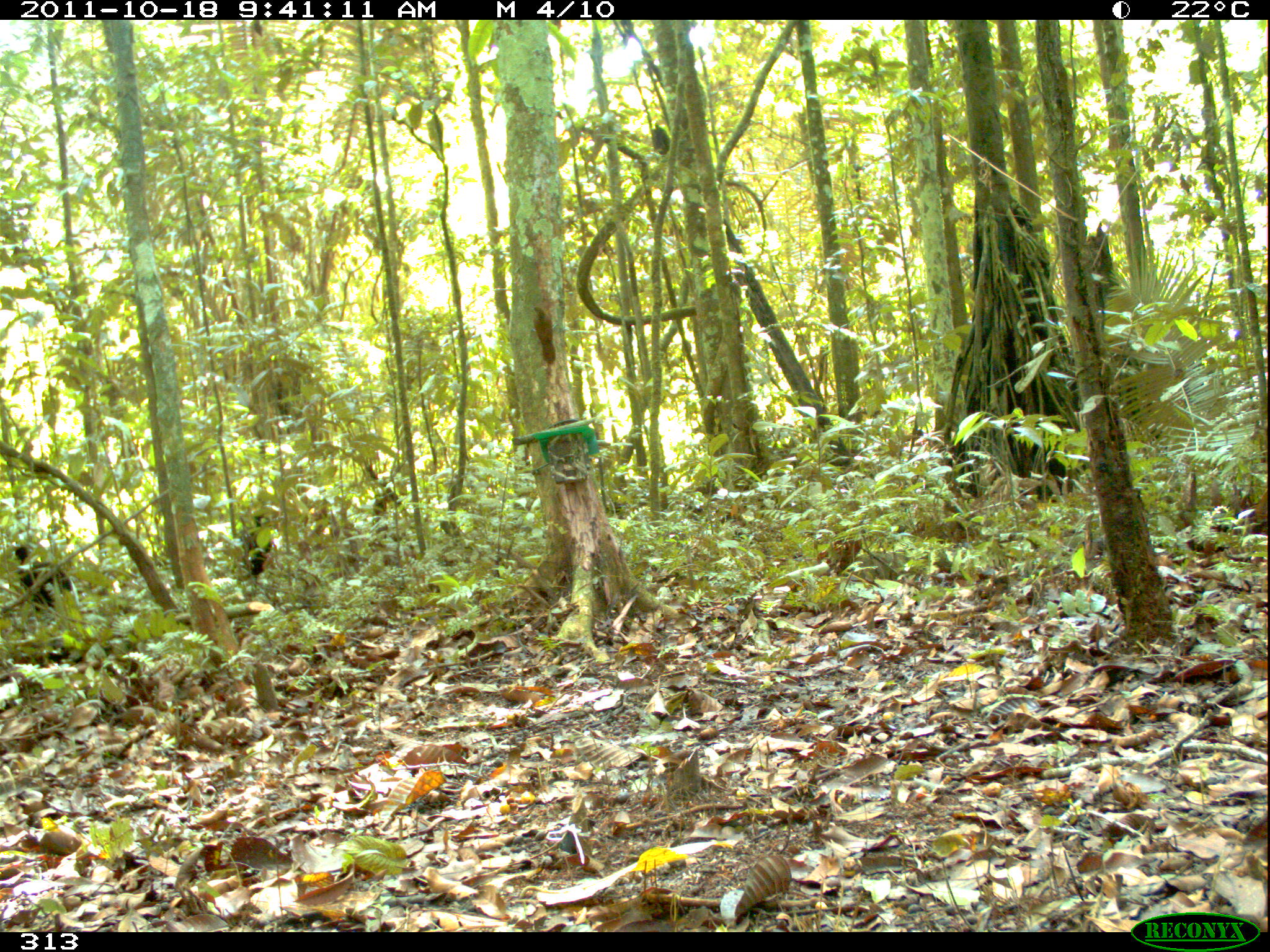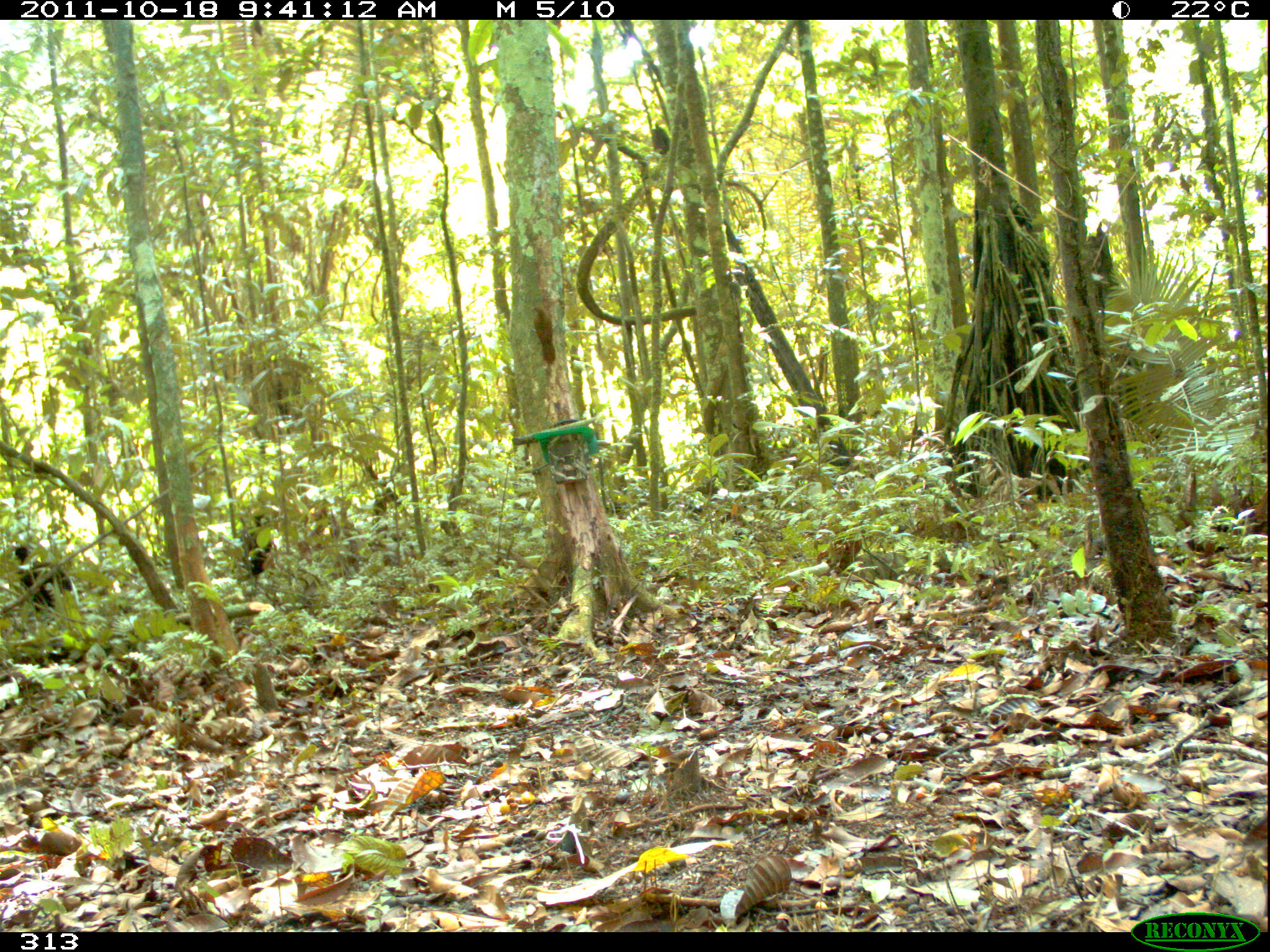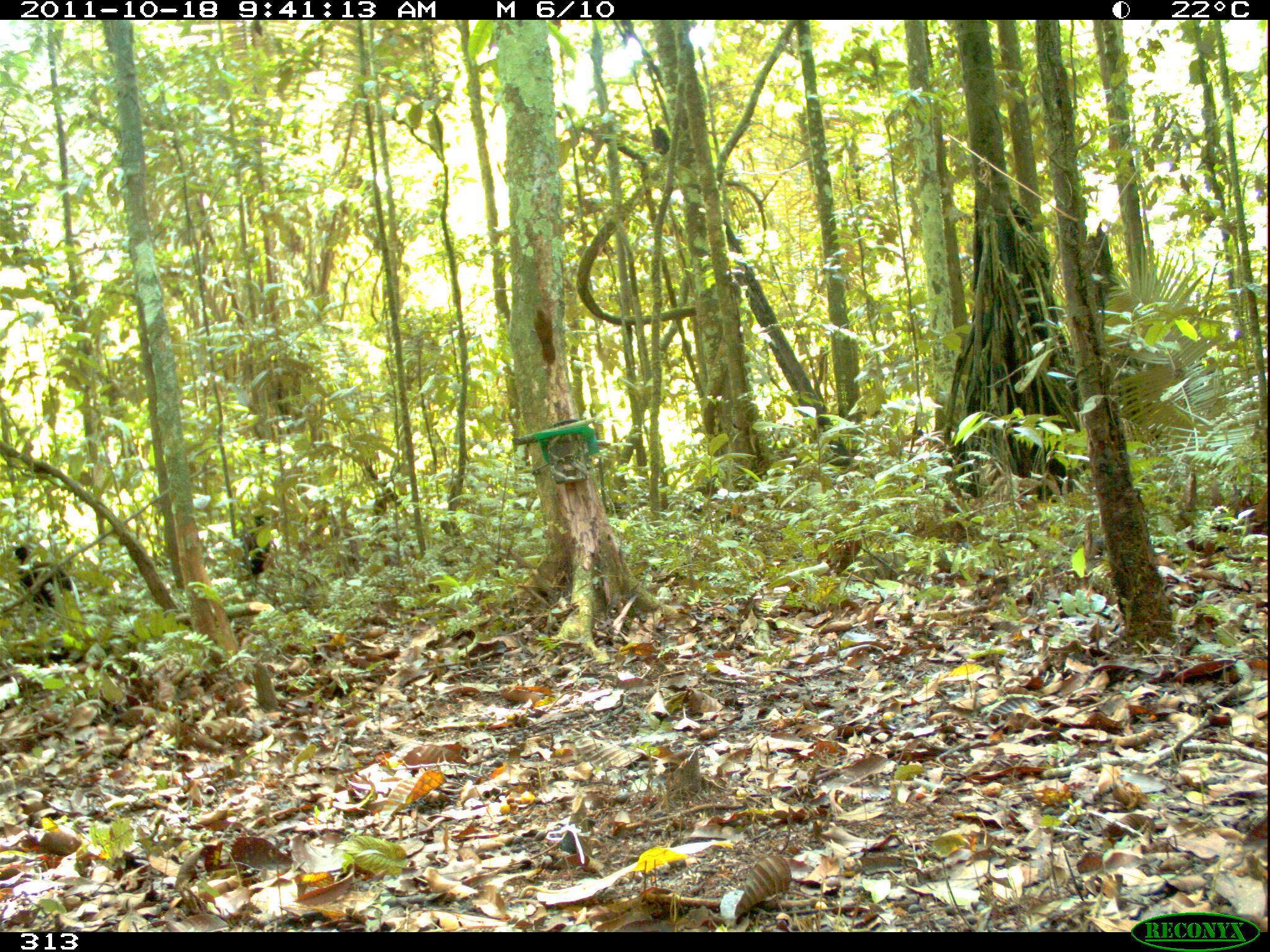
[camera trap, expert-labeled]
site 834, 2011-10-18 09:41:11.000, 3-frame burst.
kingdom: Animalia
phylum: Chordata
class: Aves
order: Gruiformes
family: Psophiidae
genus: Psophia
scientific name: Psophia leucoptera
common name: pale-winged trumpeter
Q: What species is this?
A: Psophia leucoptera (pale-winged trumpeter).